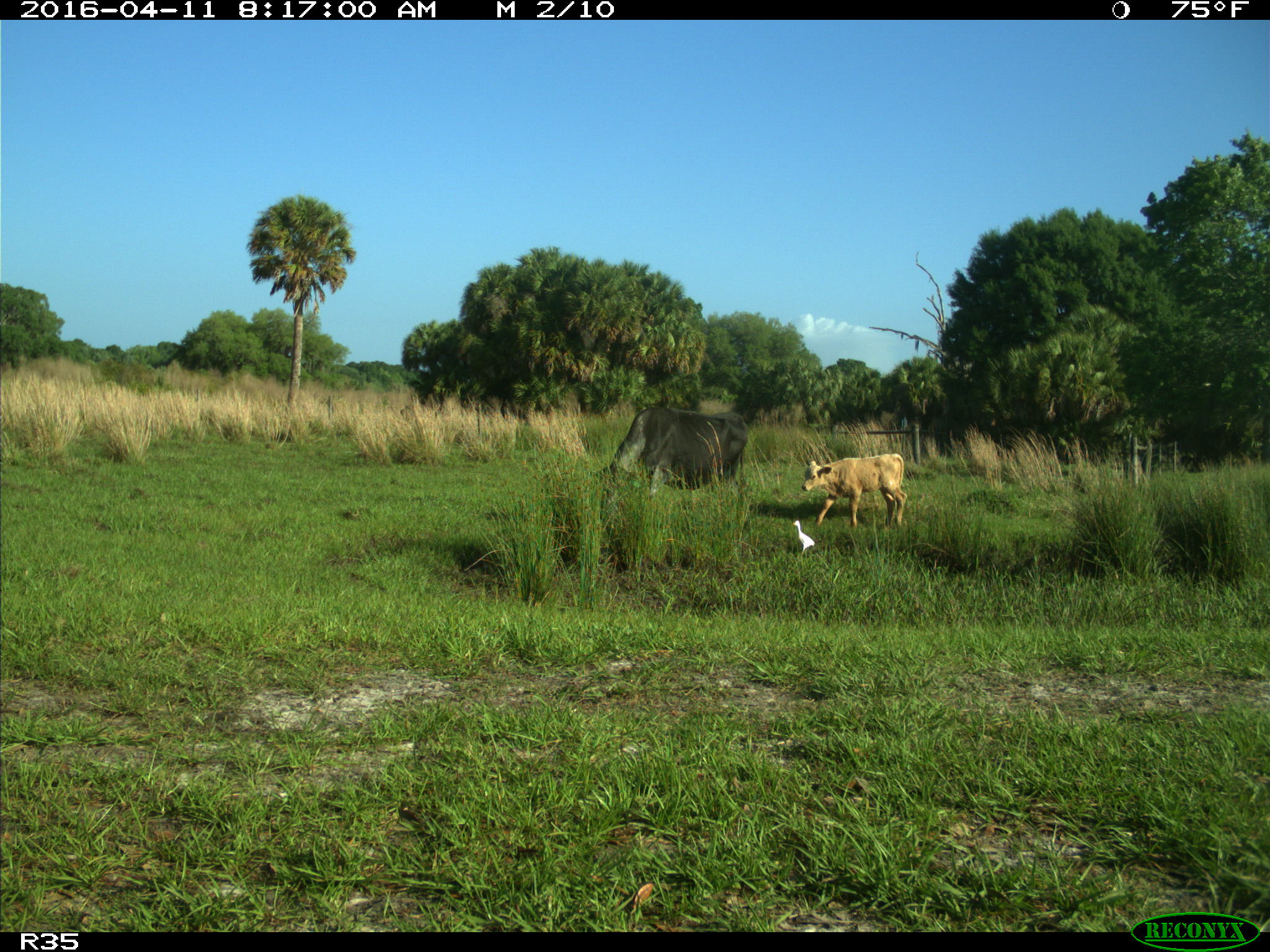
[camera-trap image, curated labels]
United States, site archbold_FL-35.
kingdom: Animalia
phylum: Chordata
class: Mammalia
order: Artiodactyla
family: Bovidae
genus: Bos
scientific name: Bos taurus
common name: domestic cow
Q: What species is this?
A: Bos taurus (domestic cow).